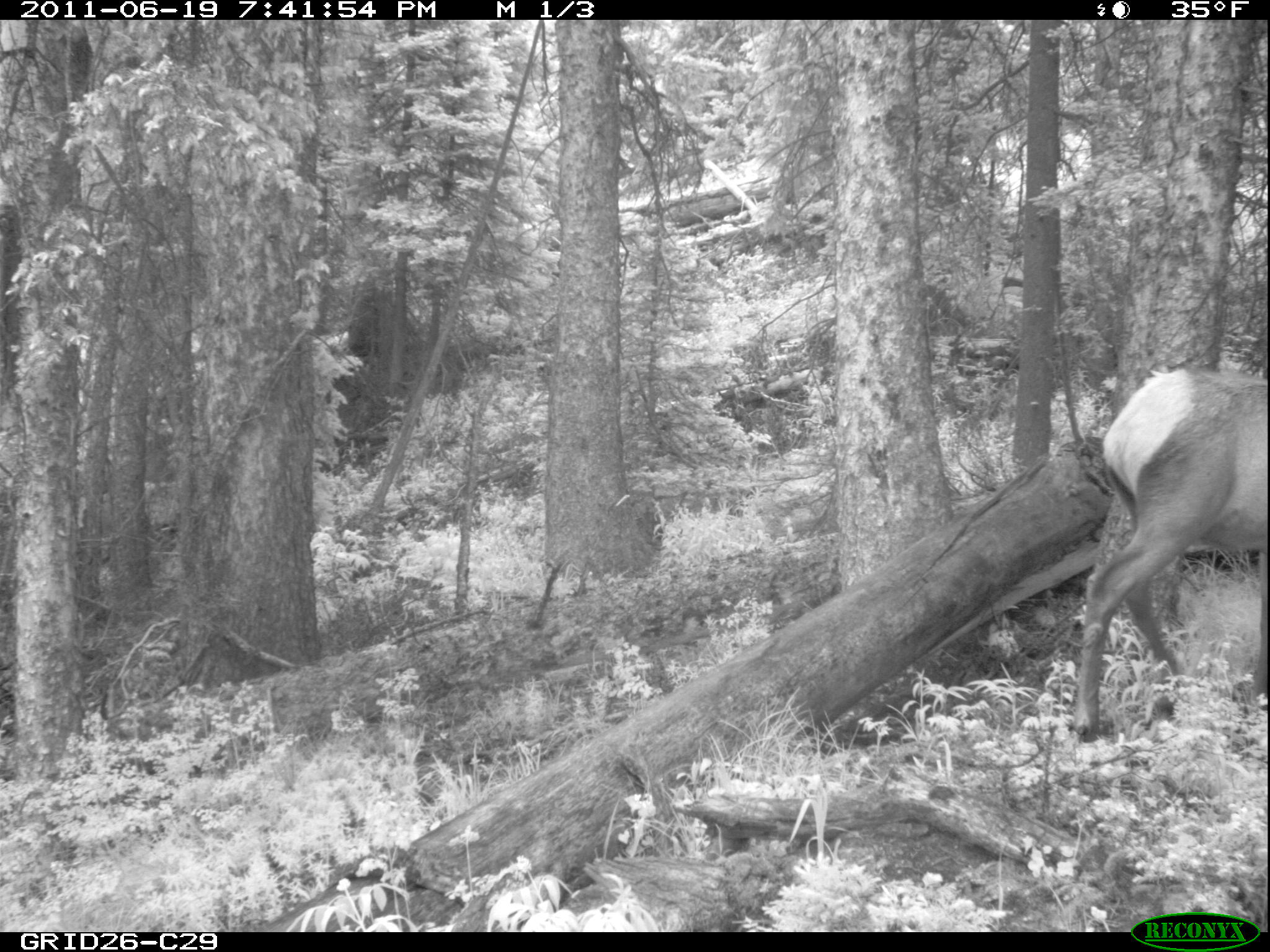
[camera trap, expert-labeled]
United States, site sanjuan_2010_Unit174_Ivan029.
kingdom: Animalia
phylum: Chordata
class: Mammalia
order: Artiodactyla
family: Cervidae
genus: Cervus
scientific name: Cervus elaphus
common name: red deer